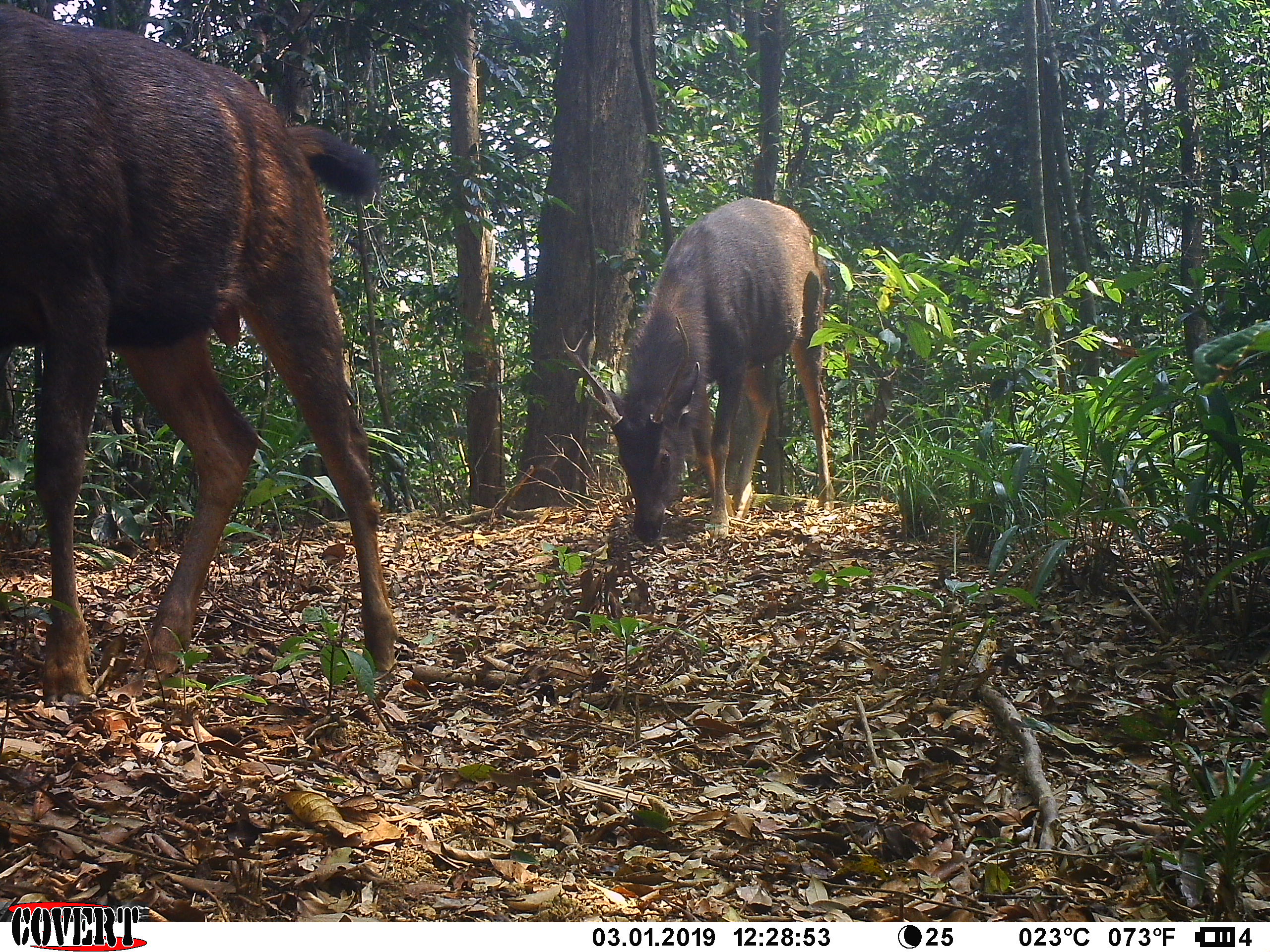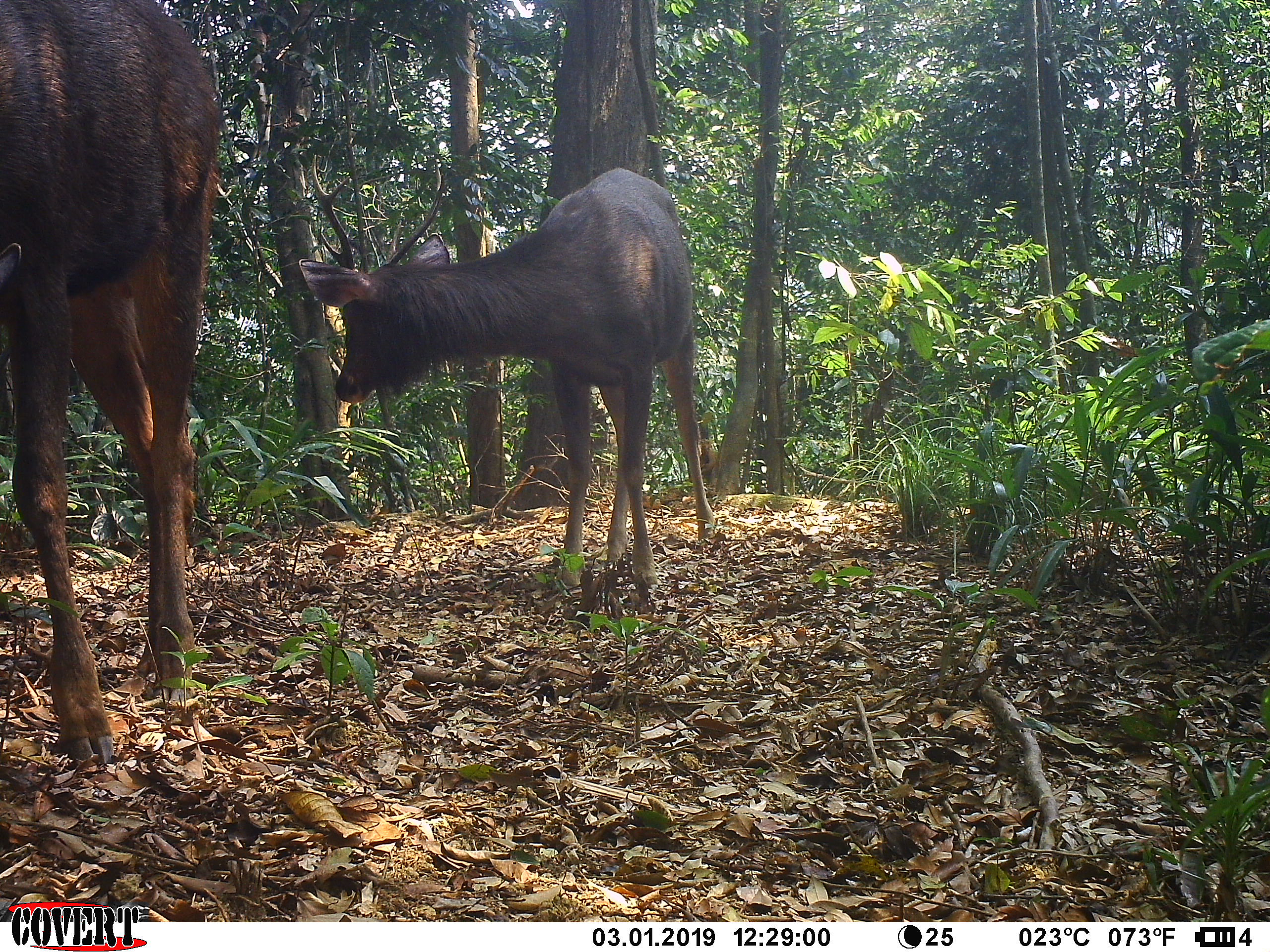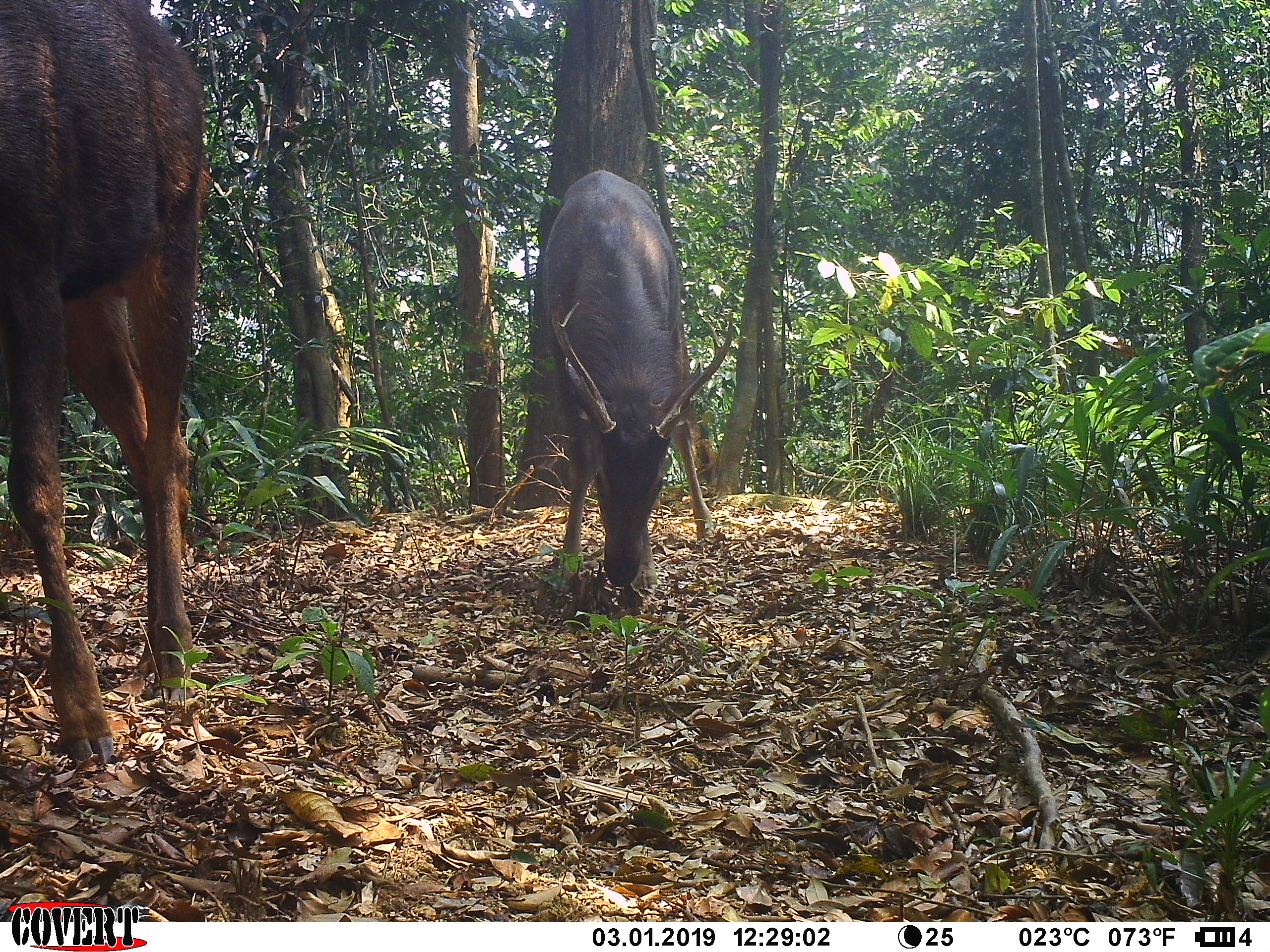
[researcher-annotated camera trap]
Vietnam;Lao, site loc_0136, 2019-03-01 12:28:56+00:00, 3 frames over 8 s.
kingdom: Animalia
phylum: Chordata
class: Mammalia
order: Artiodactyla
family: Cervidae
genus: Rusa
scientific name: Rusa unicolor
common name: sambar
Sambar (Rusa unicolor). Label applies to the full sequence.